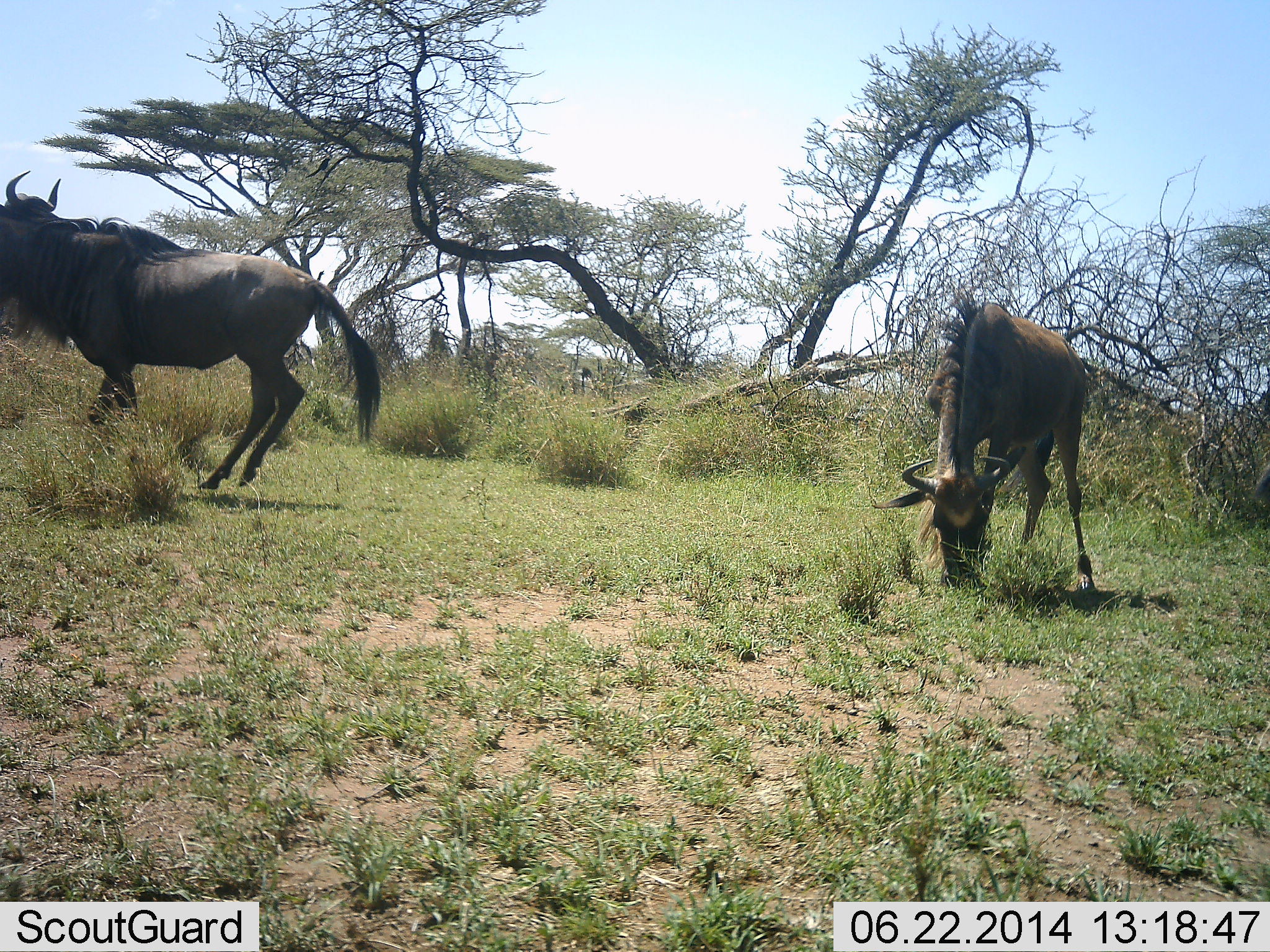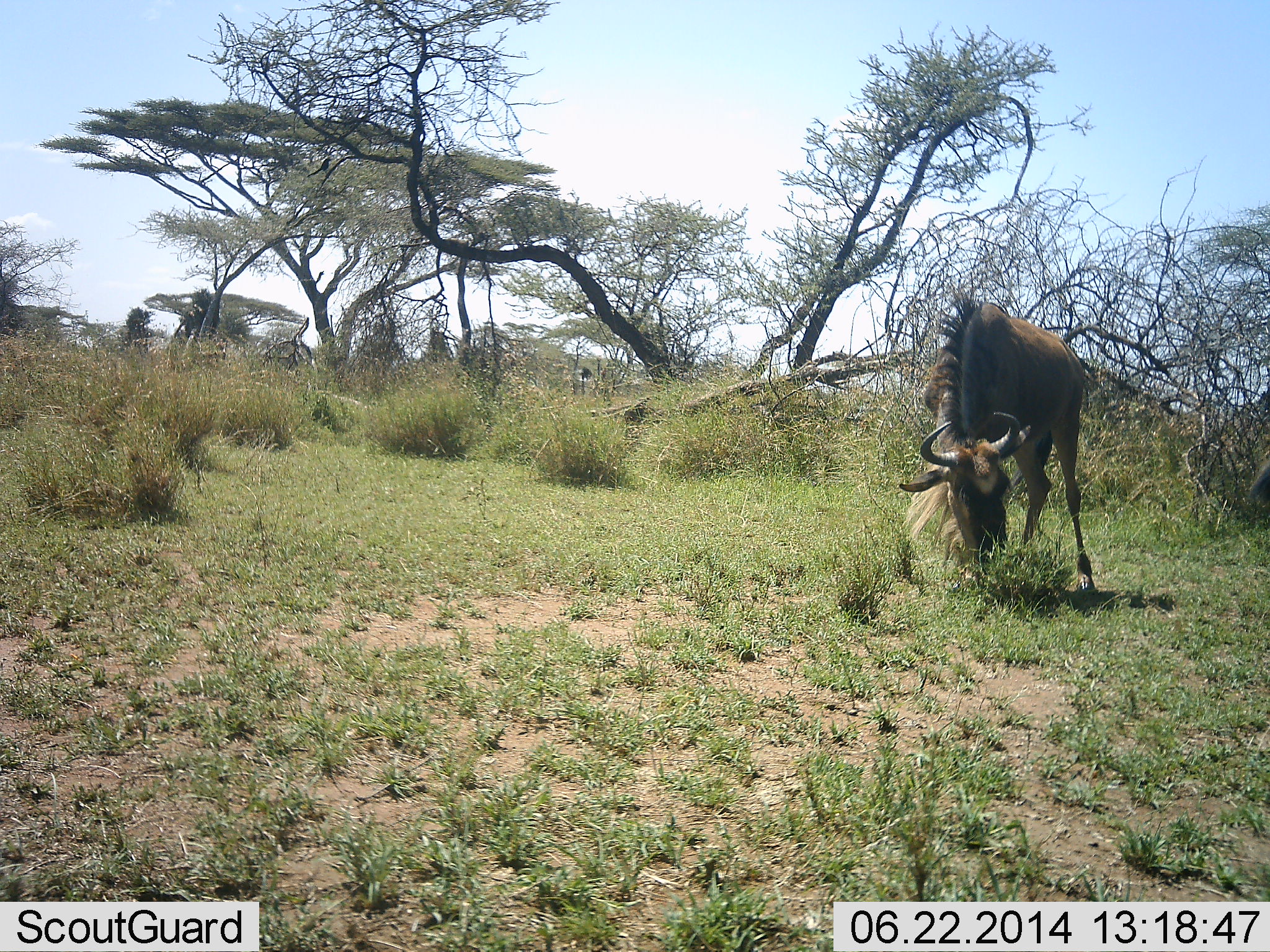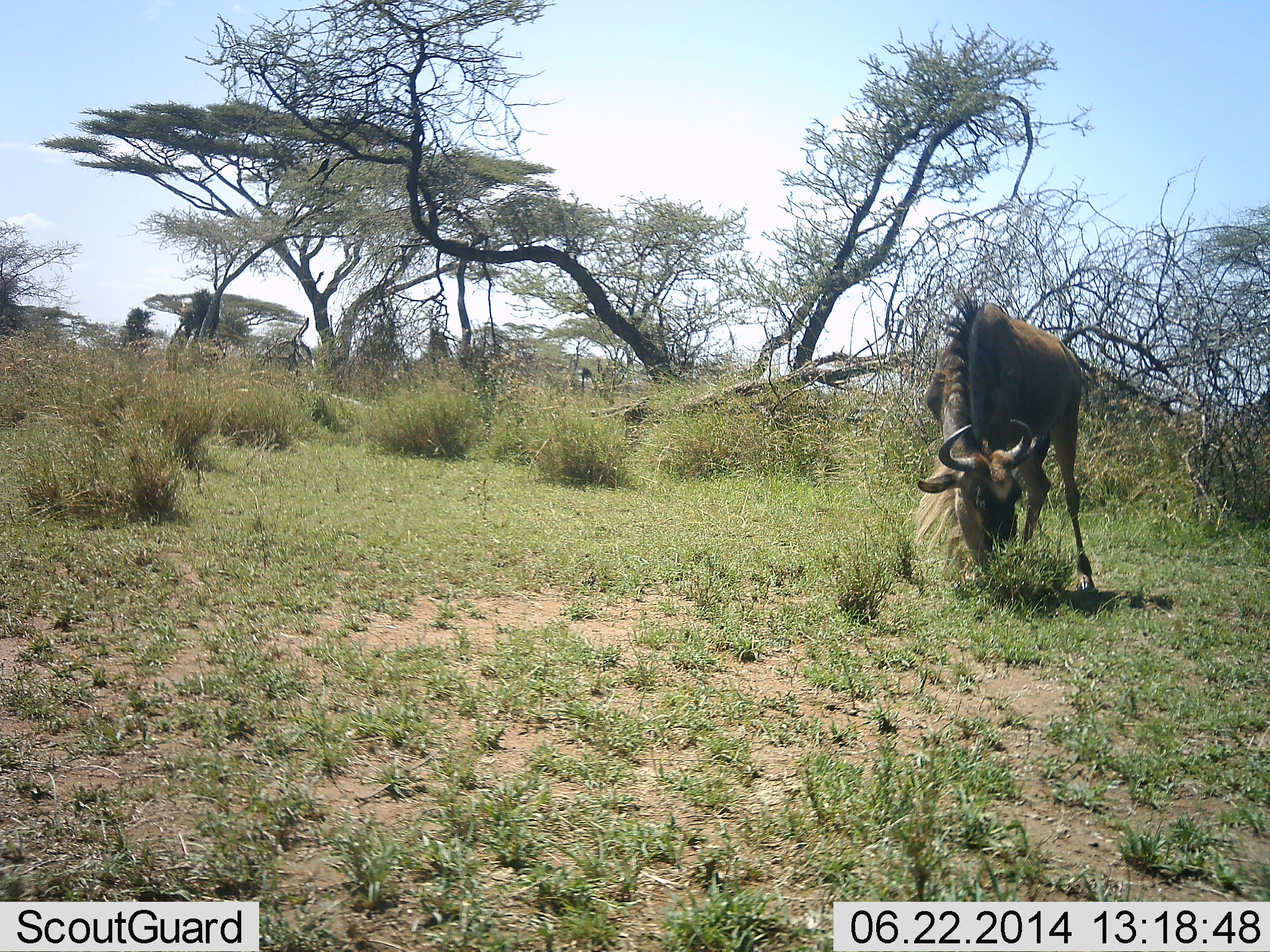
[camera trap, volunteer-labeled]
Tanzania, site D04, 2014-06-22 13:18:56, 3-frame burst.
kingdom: Animalia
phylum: Chordata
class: Mammalia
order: Artiodactyla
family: Bovidae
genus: Connochaetes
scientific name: Connochaetes taurinus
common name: blue wildebeest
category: wildebeest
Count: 2.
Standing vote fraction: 10%.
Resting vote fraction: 0%.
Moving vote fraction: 80%.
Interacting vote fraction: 0%.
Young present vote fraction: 0%.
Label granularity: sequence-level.